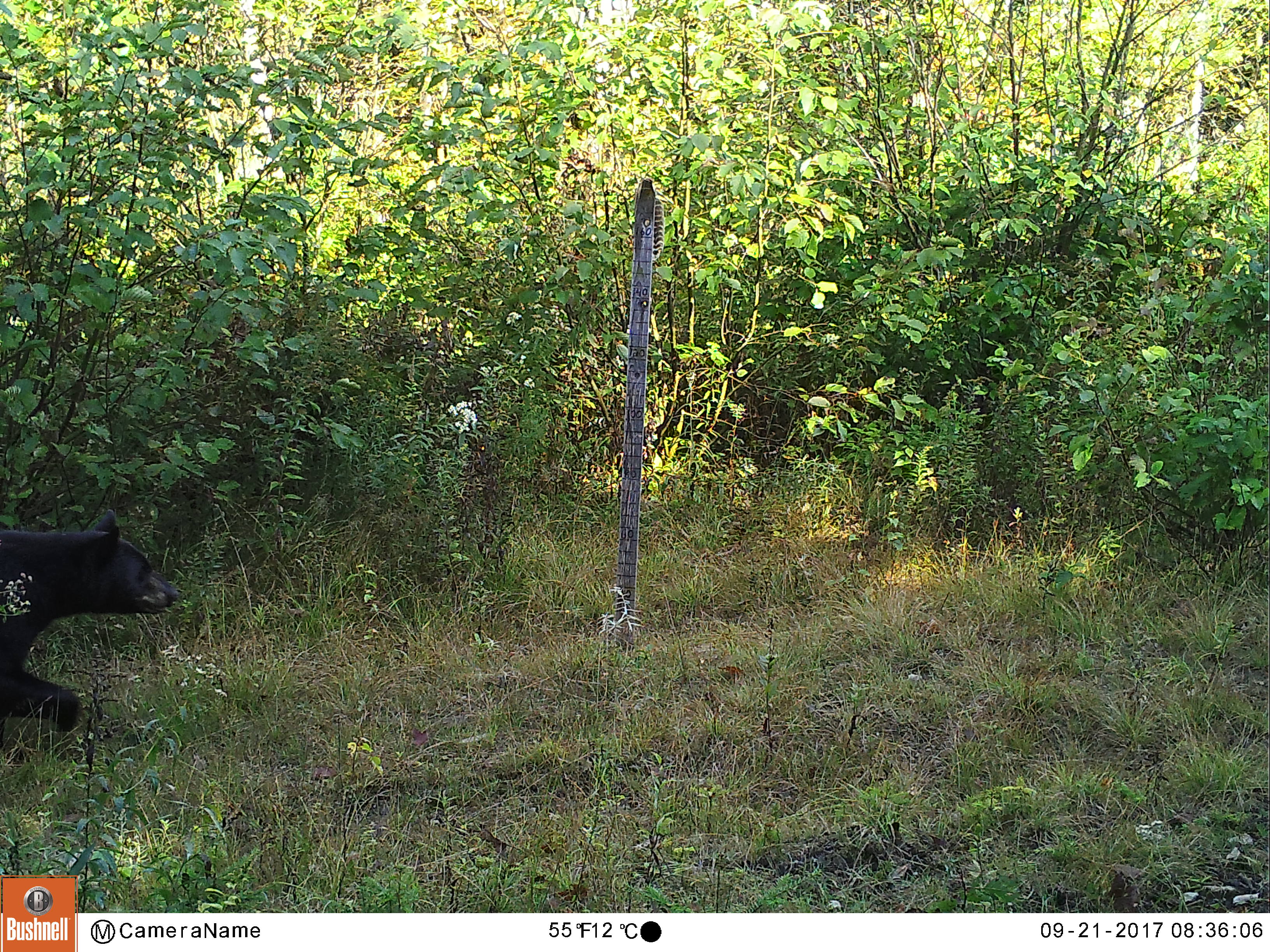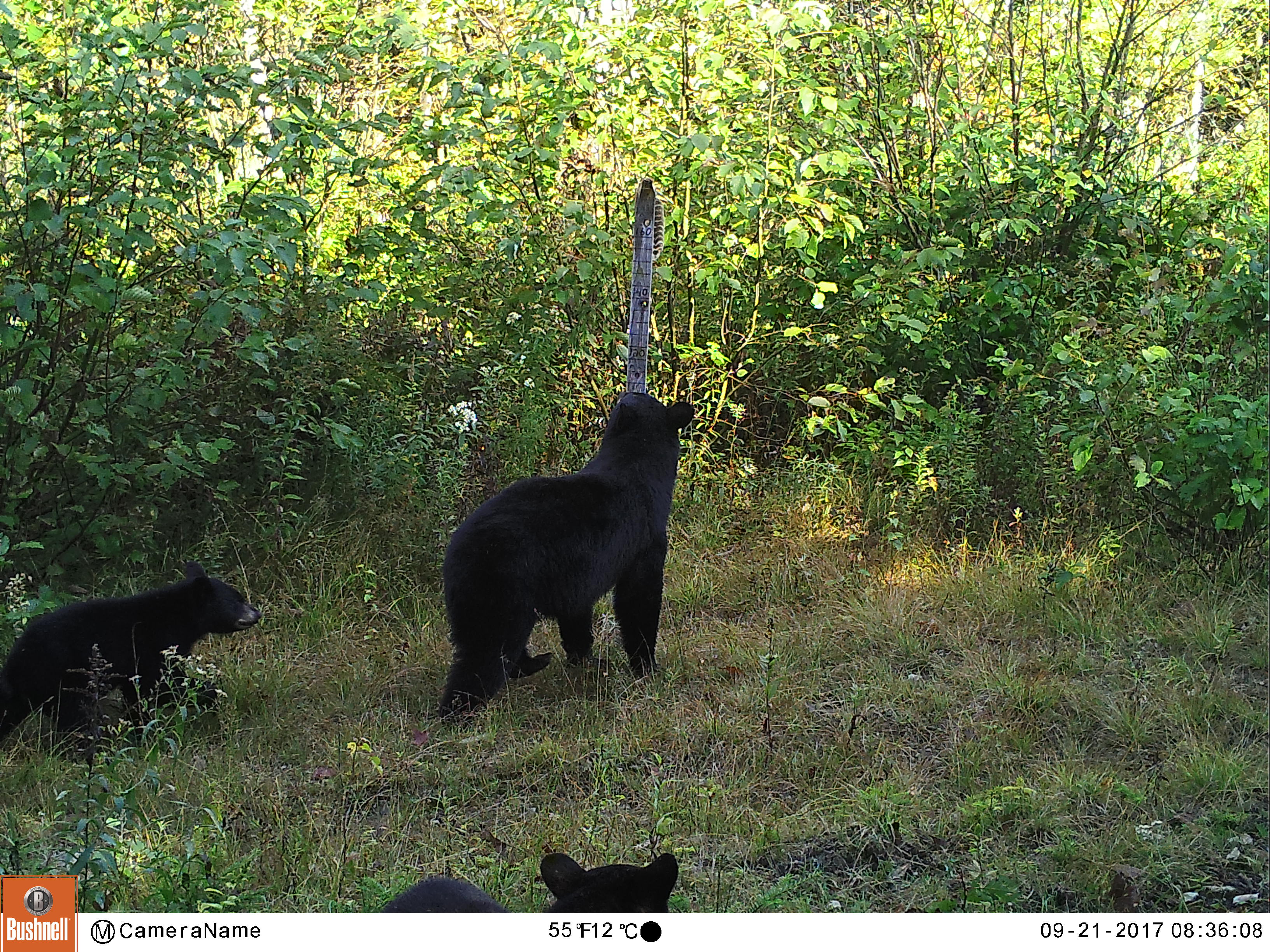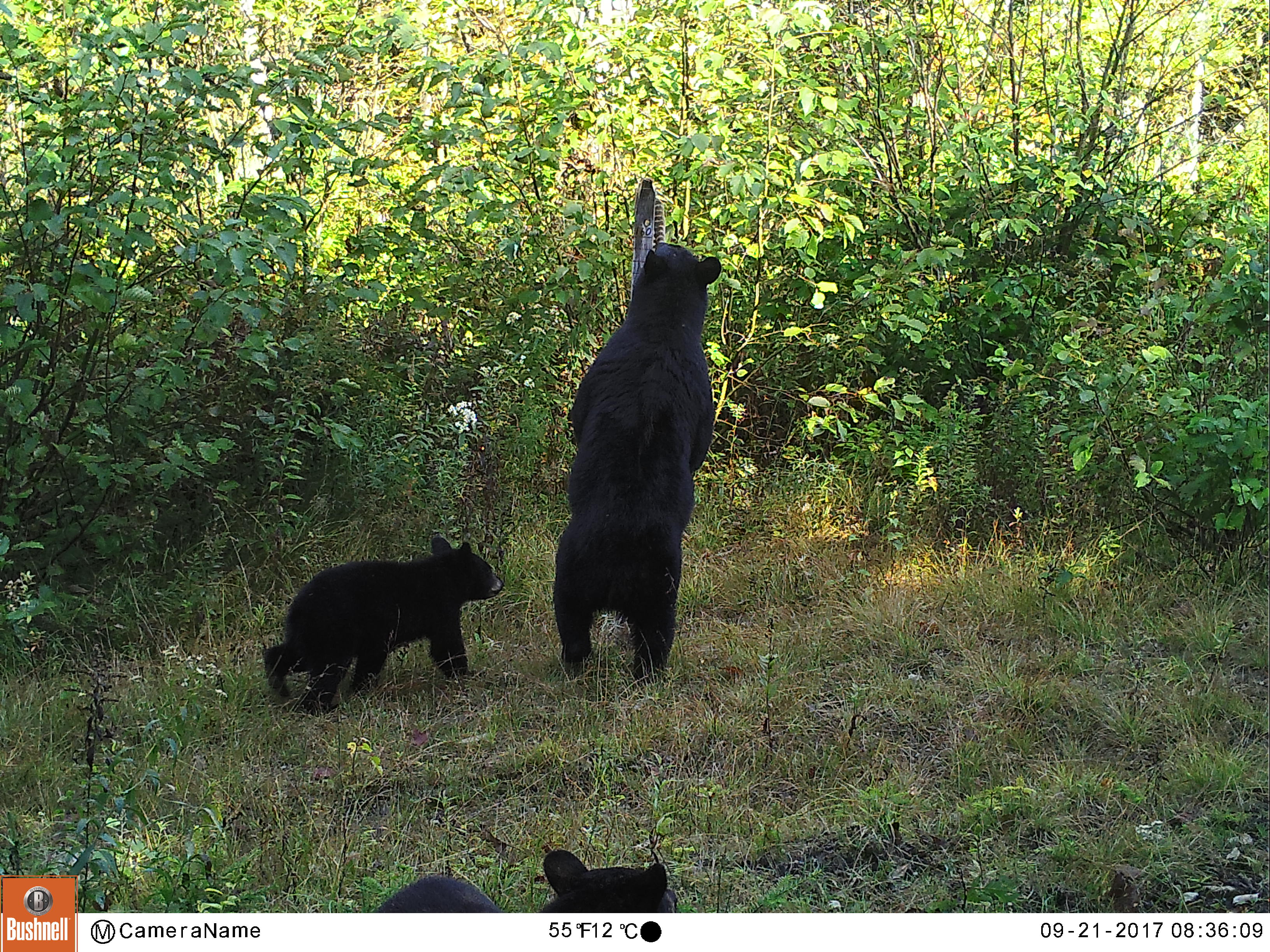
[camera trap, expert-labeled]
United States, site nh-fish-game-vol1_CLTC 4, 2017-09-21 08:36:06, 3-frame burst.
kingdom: Animalia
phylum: Chordata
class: Mammalia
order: Carnivora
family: Ursidae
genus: Ursus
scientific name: Ursus americanus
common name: black bear